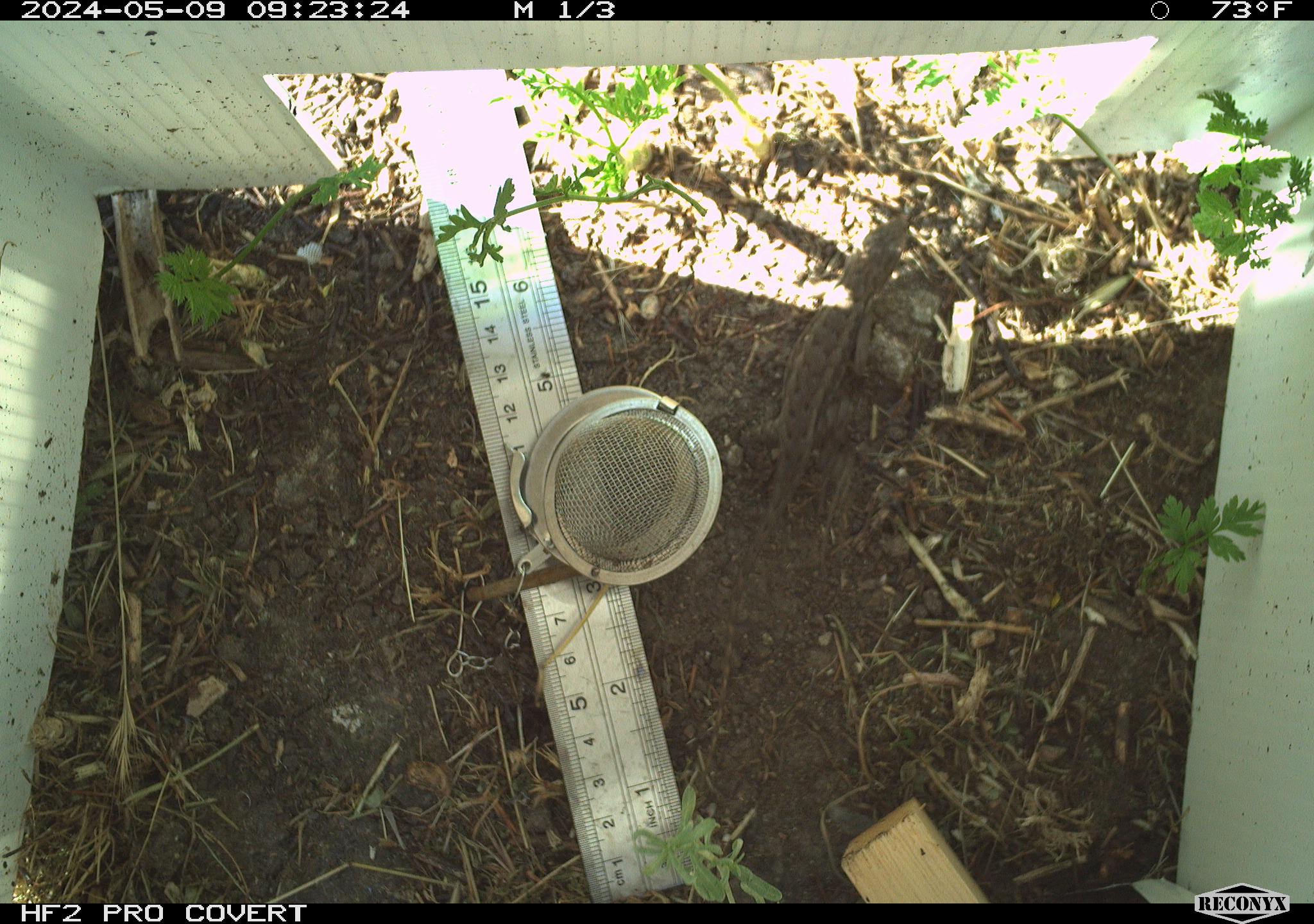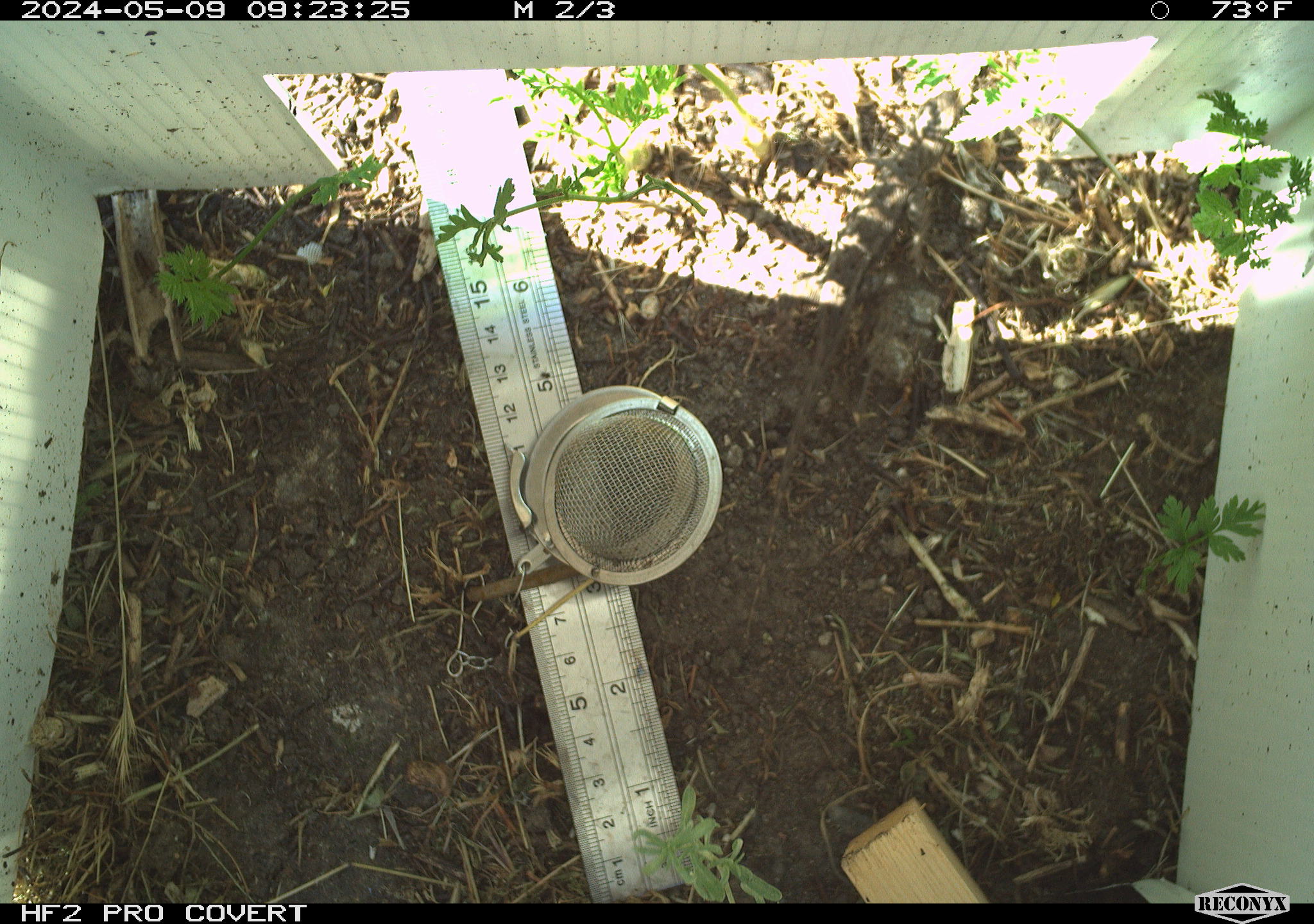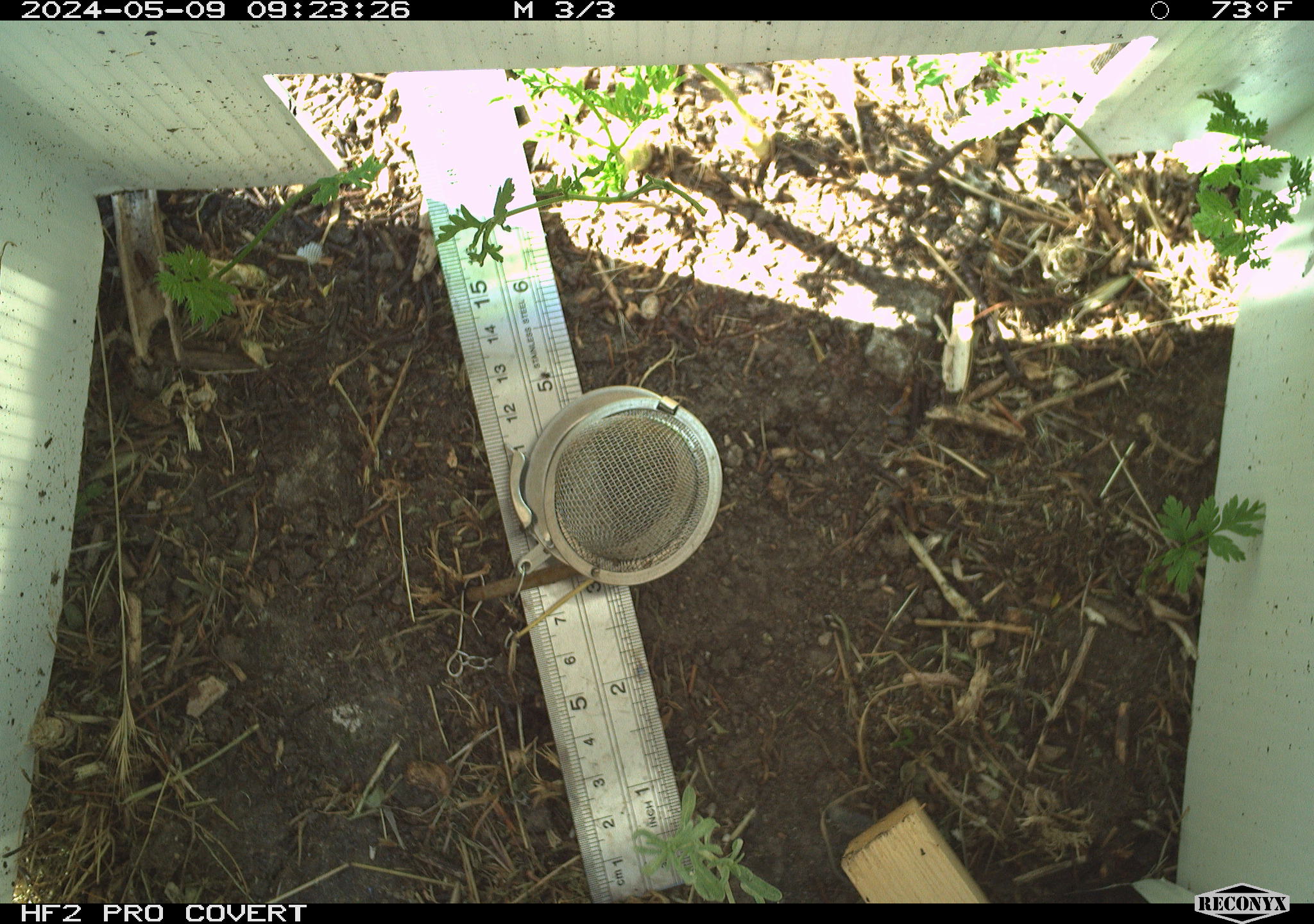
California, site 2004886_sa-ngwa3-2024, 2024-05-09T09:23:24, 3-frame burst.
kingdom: Animalia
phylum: Chordata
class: Reptilia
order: Squamata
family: Phrynosomatidae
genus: Sceloporus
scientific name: Sceloporus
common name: spiny lizards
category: sceloporus species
Sceloporus species (spiny lizards) (Sceloporus).